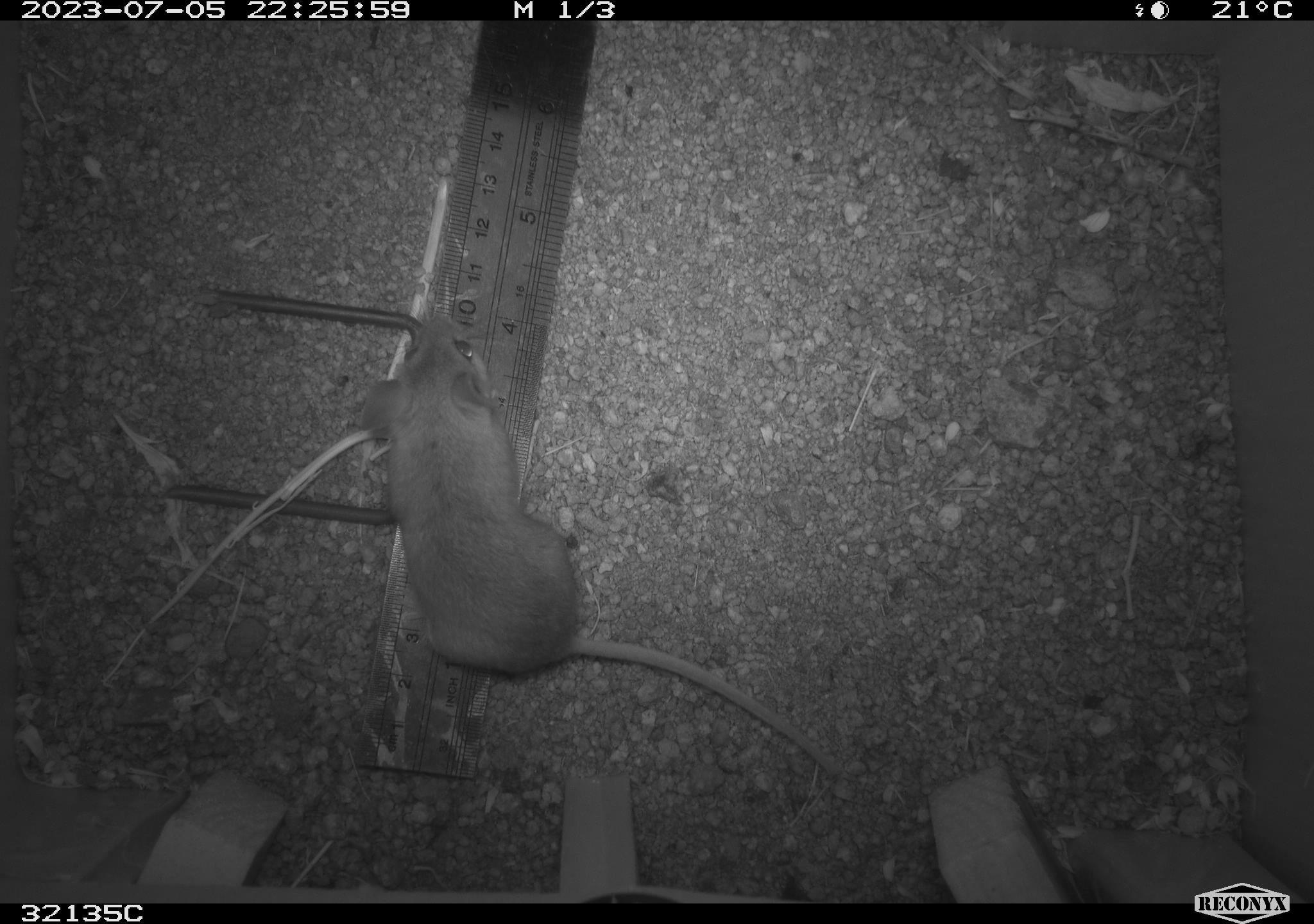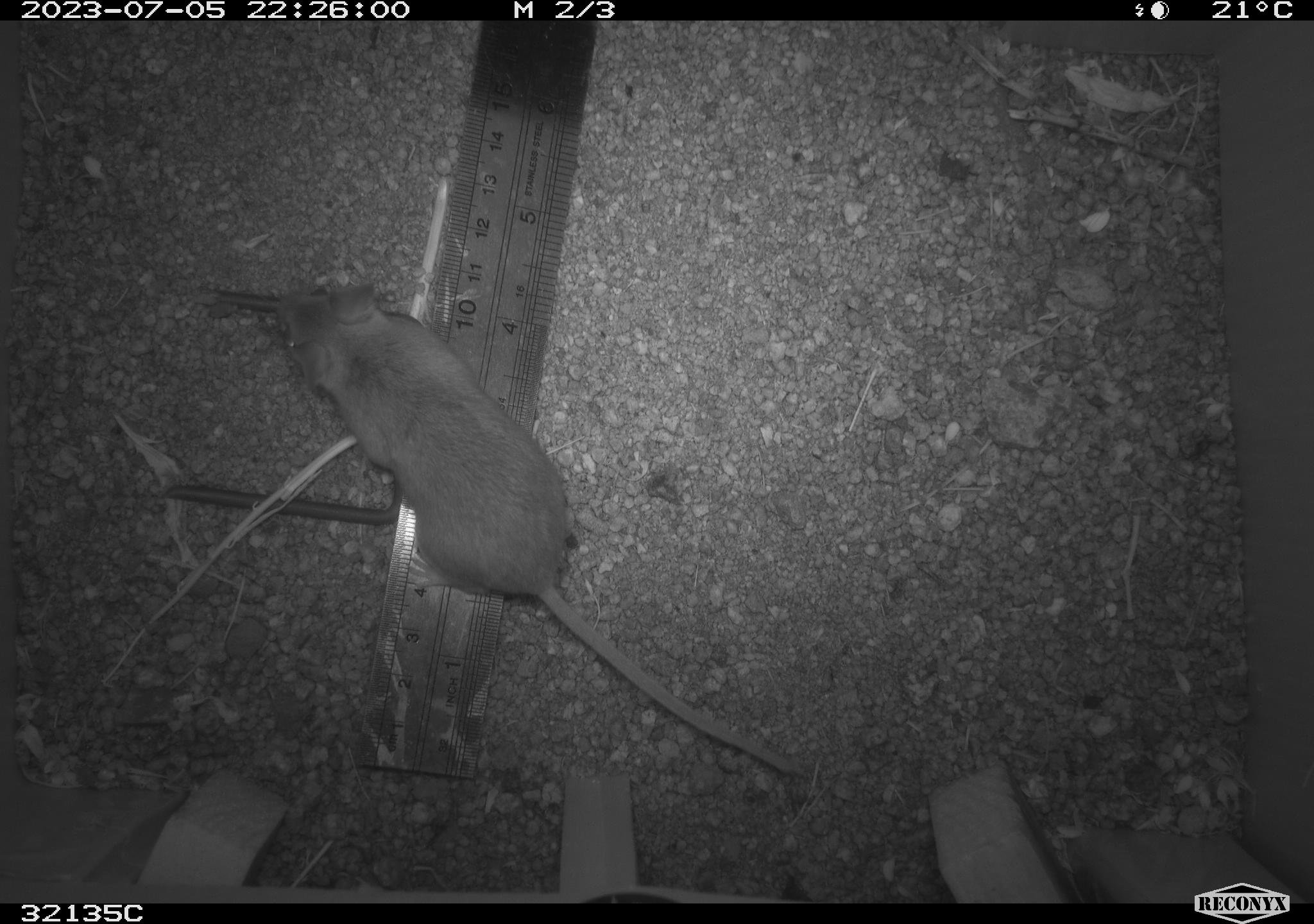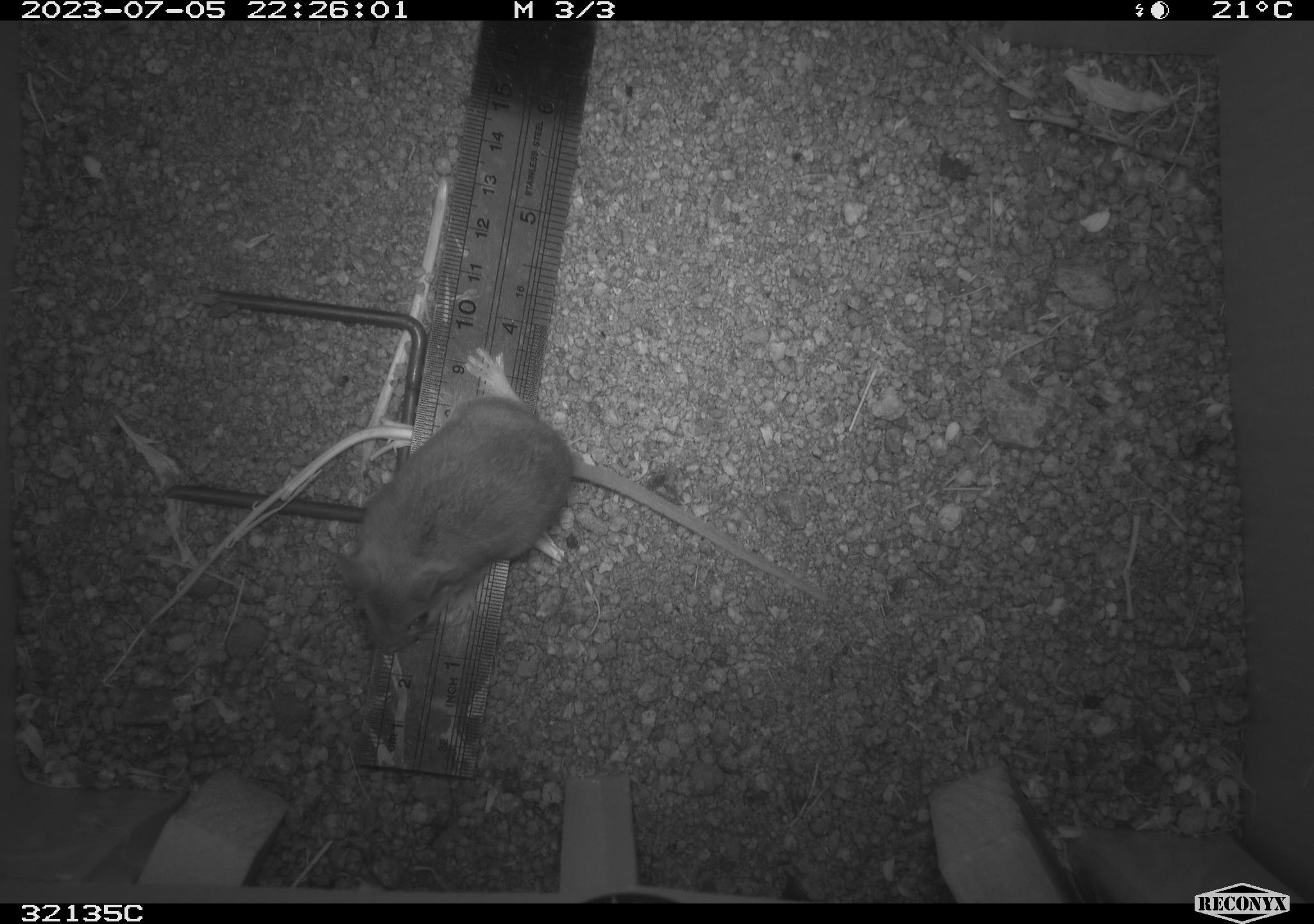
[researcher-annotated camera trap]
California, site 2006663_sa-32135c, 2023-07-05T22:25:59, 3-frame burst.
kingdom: Animalia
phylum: Chordata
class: Mammalia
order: Rodentia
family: Cricetidae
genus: Peromyscus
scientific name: Peromyscus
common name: deer mice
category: peromyscus species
Peromyscus species (deer mice) (Peromyscus).